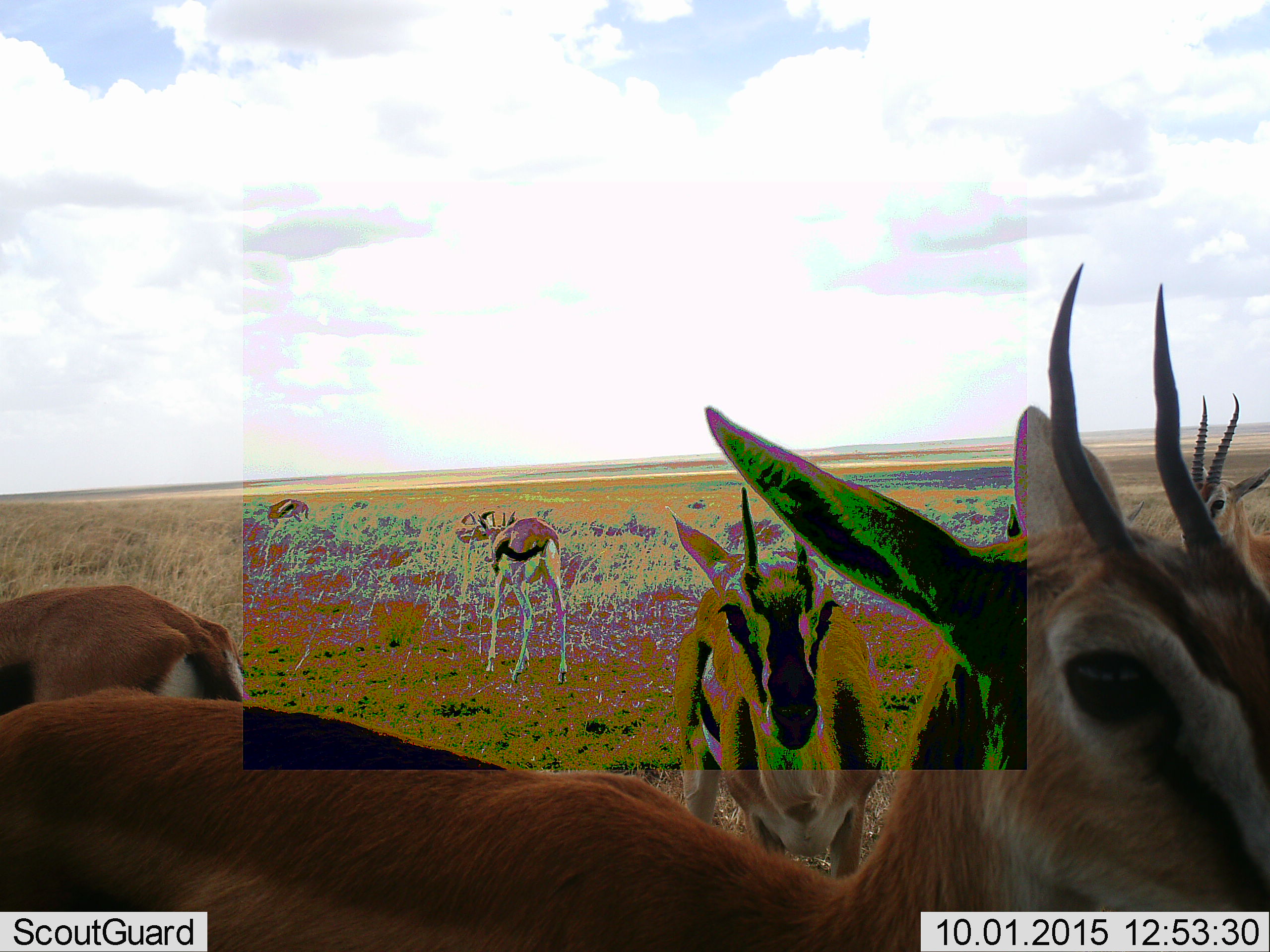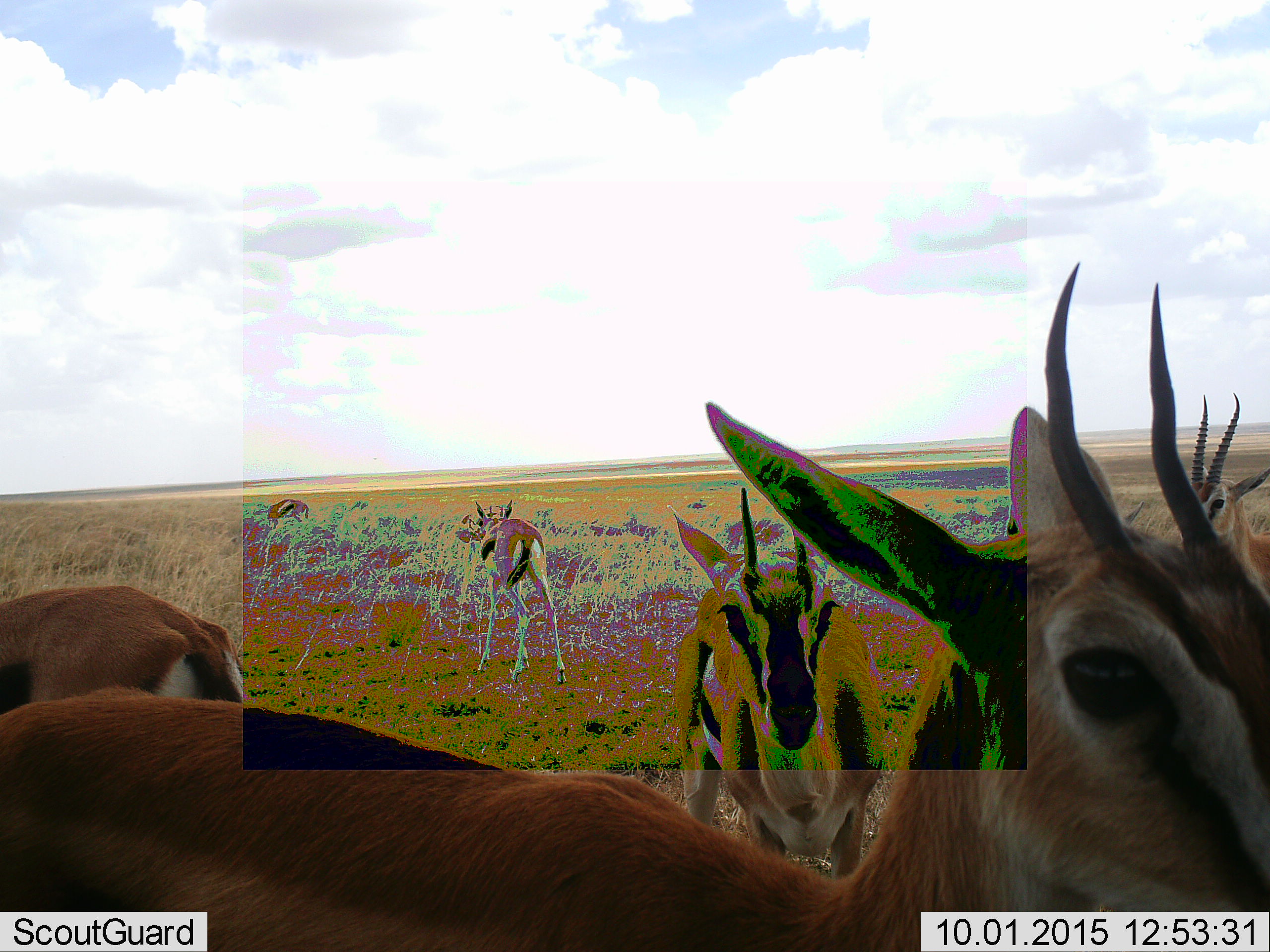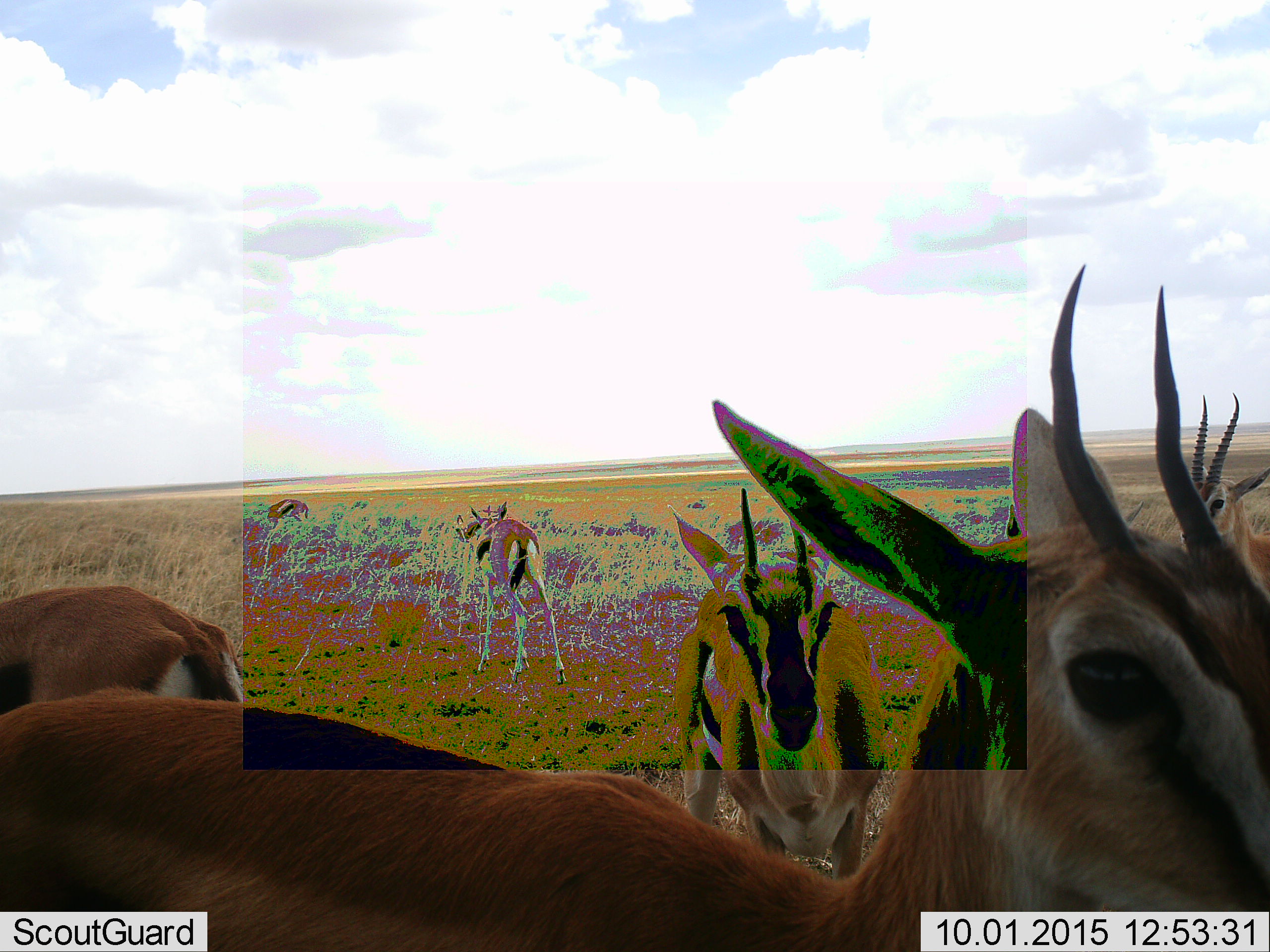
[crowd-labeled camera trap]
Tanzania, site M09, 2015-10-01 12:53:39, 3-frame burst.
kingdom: Animalia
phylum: Chordata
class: Mammalia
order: Artiodactyla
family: Bovidae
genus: Eudorcas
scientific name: Eudorcas thomsonii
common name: thomson's gazelle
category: gazellethomsons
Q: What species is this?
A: Gazellethomsons (thomson's gazelle) (Eudorcas thomsonii).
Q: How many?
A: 6.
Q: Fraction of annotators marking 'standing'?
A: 100%.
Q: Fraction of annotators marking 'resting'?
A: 0%.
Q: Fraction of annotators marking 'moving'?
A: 33%.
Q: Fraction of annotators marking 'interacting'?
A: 0%.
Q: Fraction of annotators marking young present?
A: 0%.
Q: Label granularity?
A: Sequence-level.